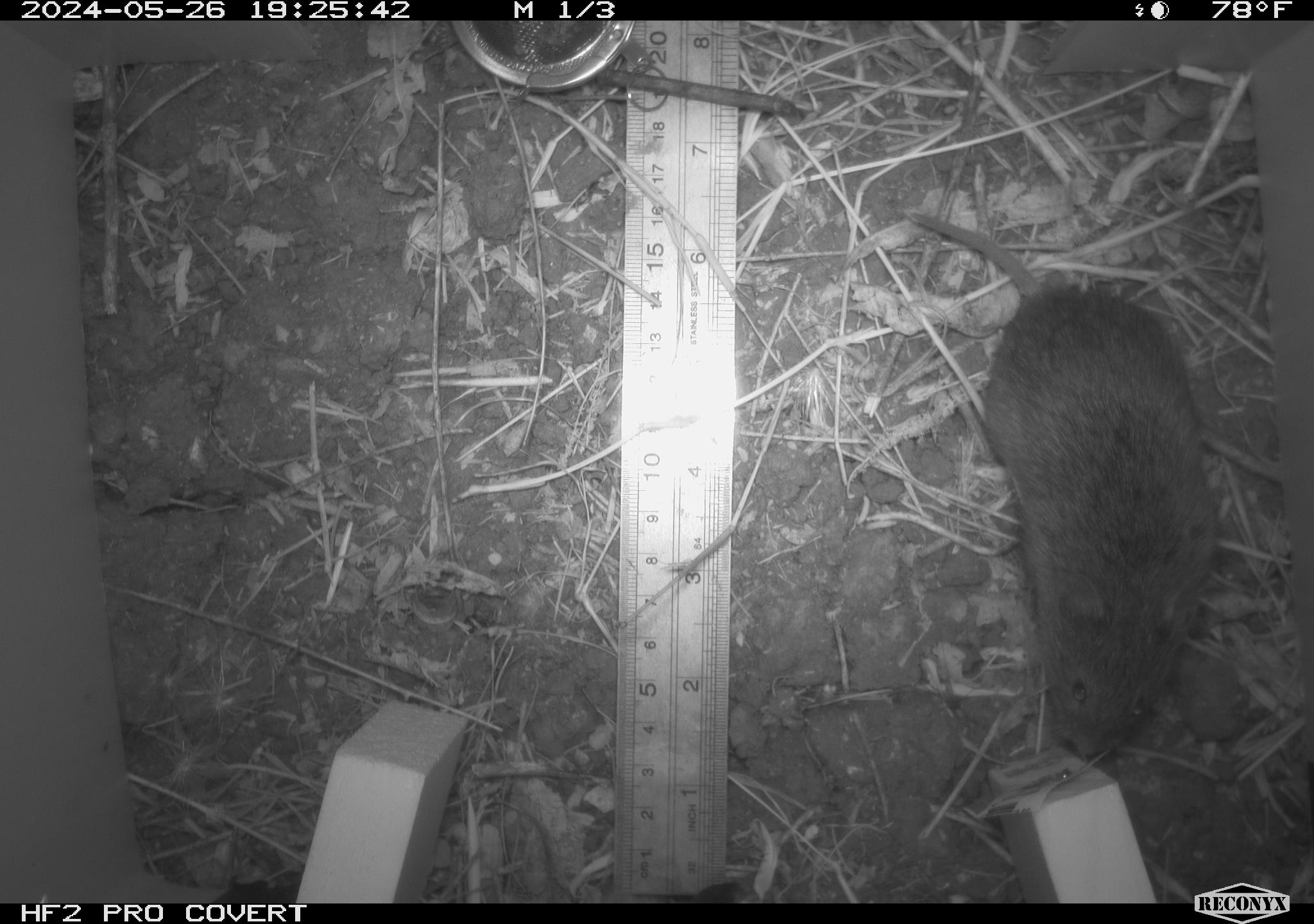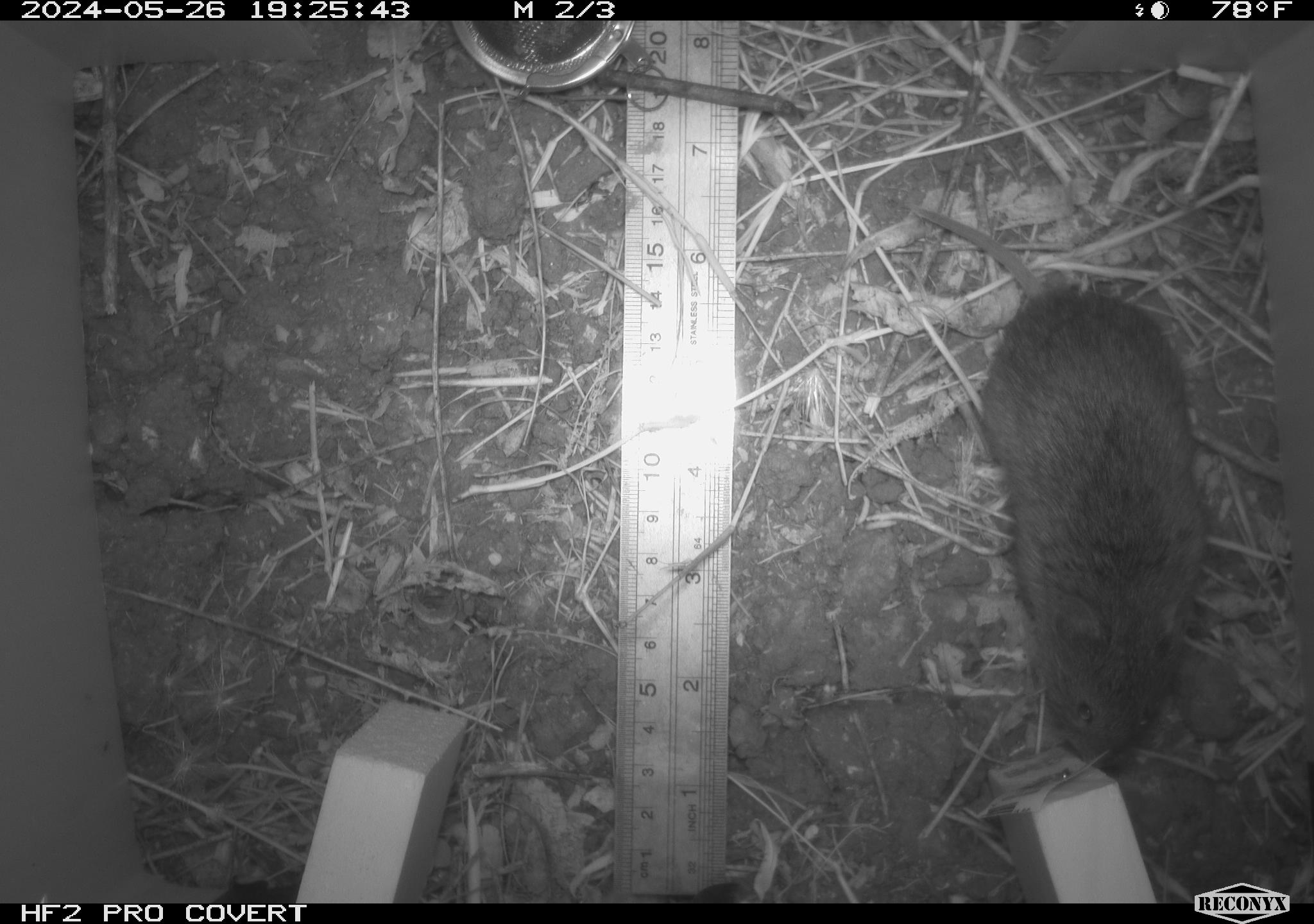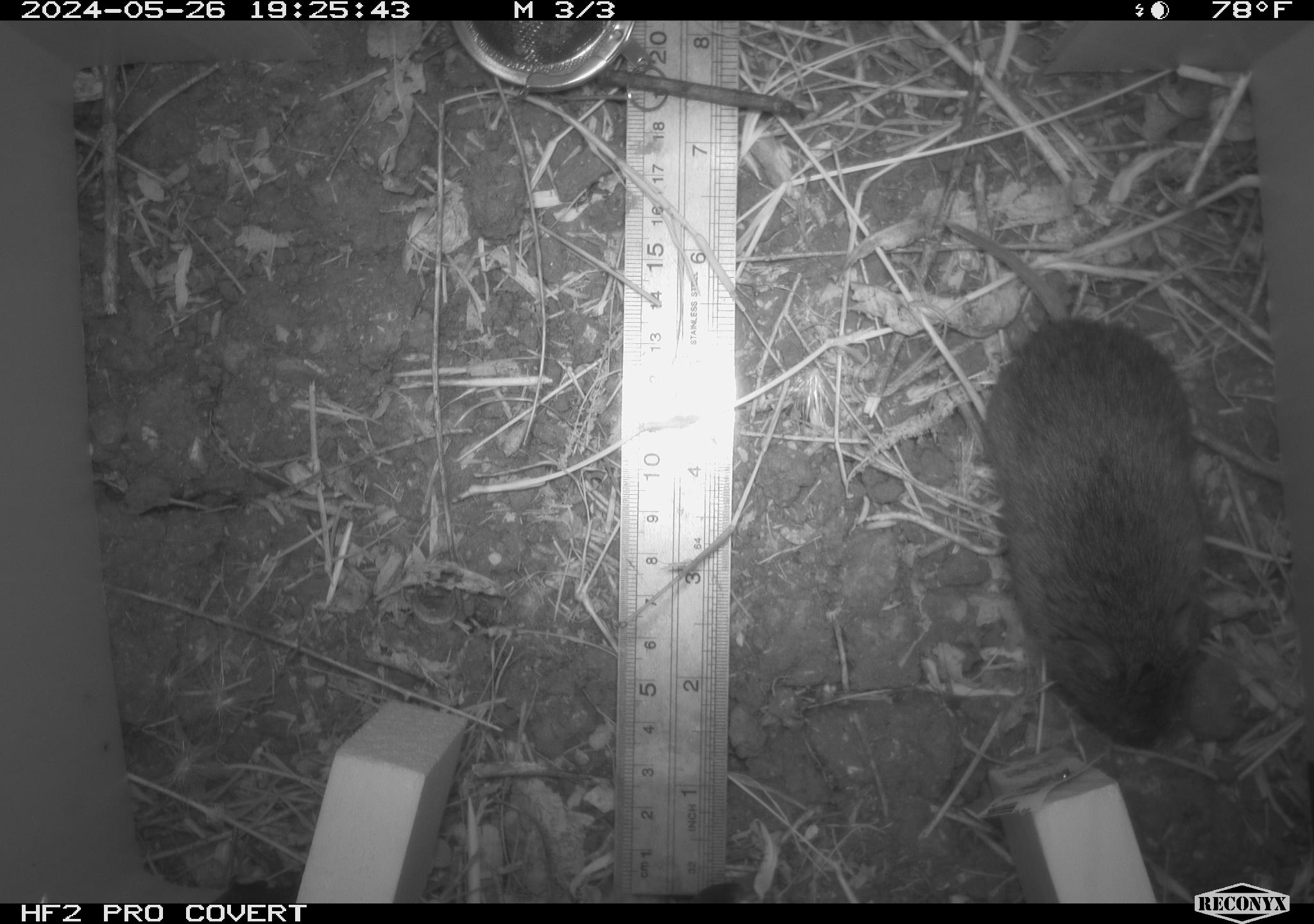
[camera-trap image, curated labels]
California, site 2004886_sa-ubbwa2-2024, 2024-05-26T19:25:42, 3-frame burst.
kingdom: Animalia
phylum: Chordata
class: Mammalia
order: Rodentia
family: Cricetidae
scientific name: Arvicolinae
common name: voles, lemmings, and muskrats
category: arvicolinae subfamily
Arvicolinae subfamily (voles, lemmings, and muskrats) (Arvicolinae).